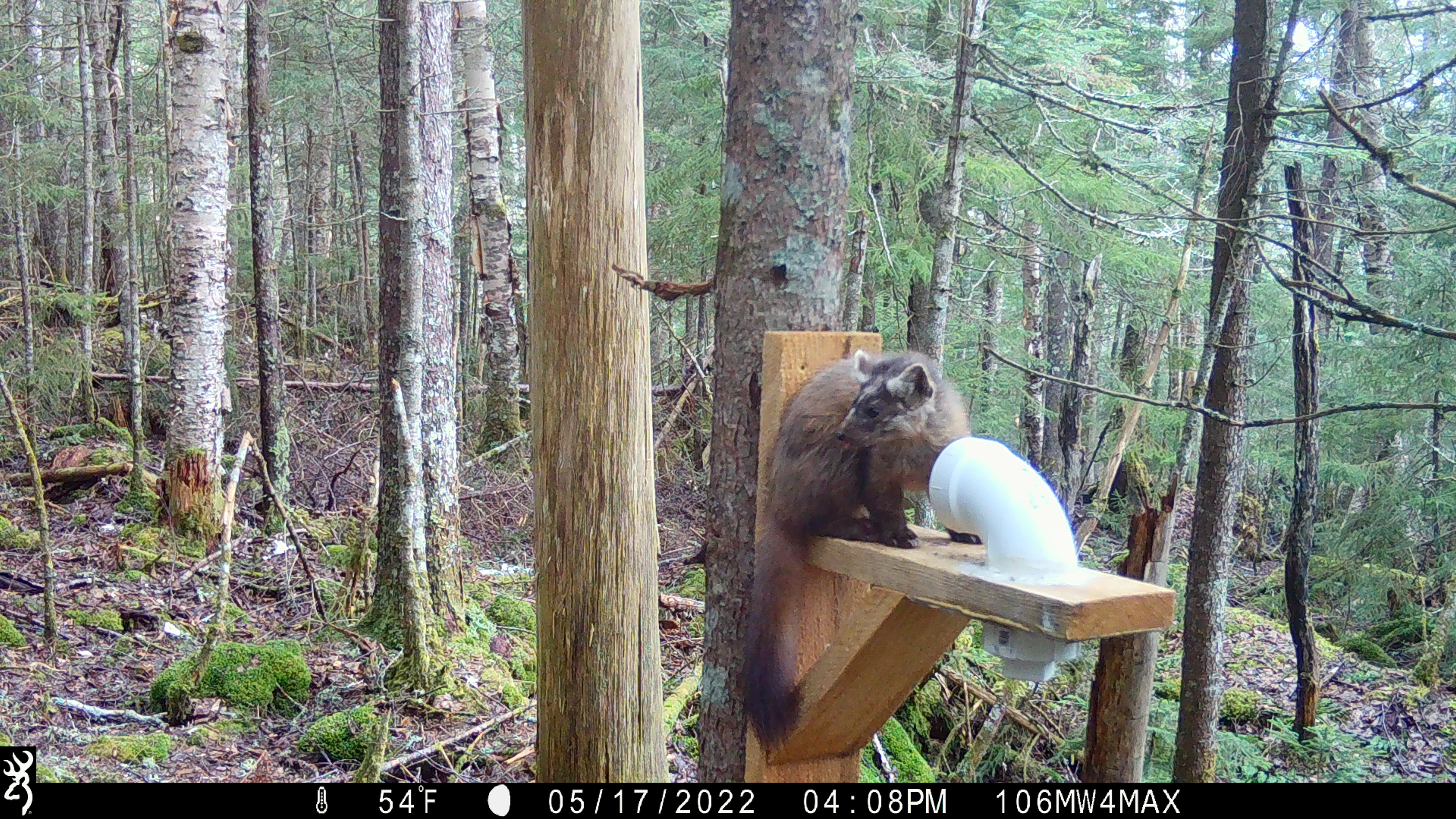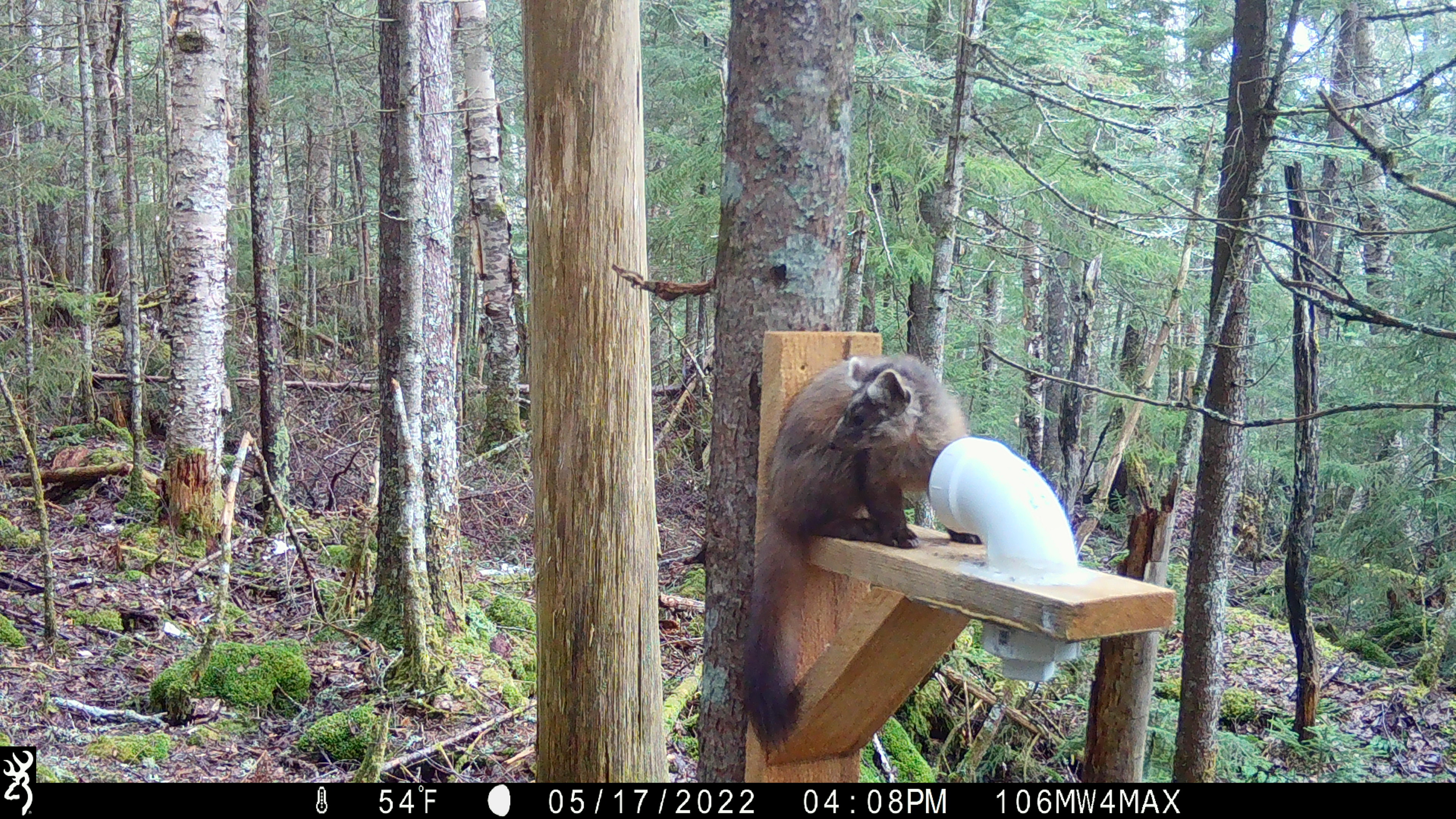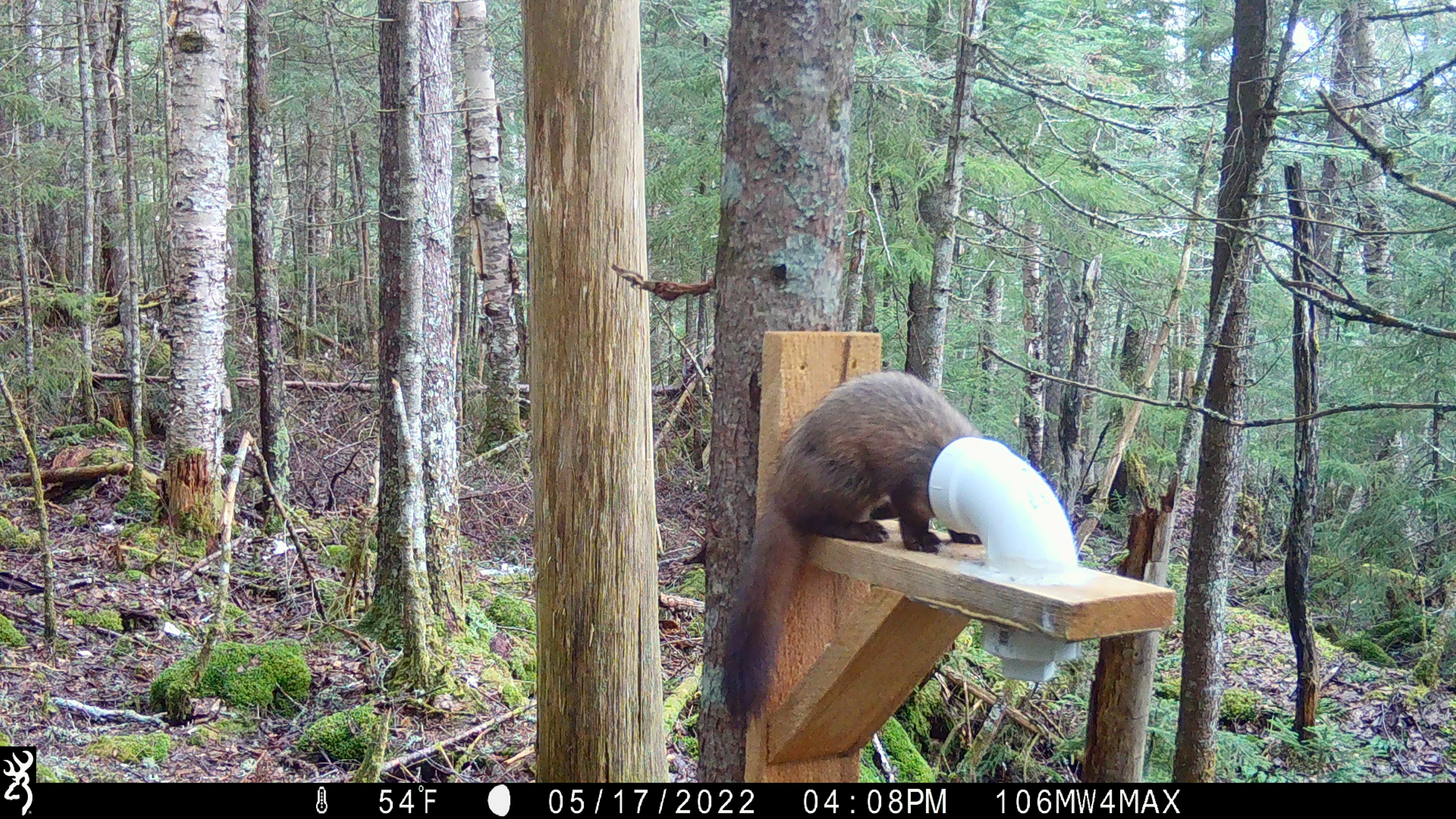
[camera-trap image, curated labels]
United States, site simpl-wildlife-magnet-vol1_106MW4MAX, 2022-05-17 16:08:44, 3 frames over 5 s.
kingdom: Animalia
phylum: Chordata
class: Mammalia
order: Carnivora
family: Mustelidae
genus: Martes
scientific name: Martes americana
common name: american marten